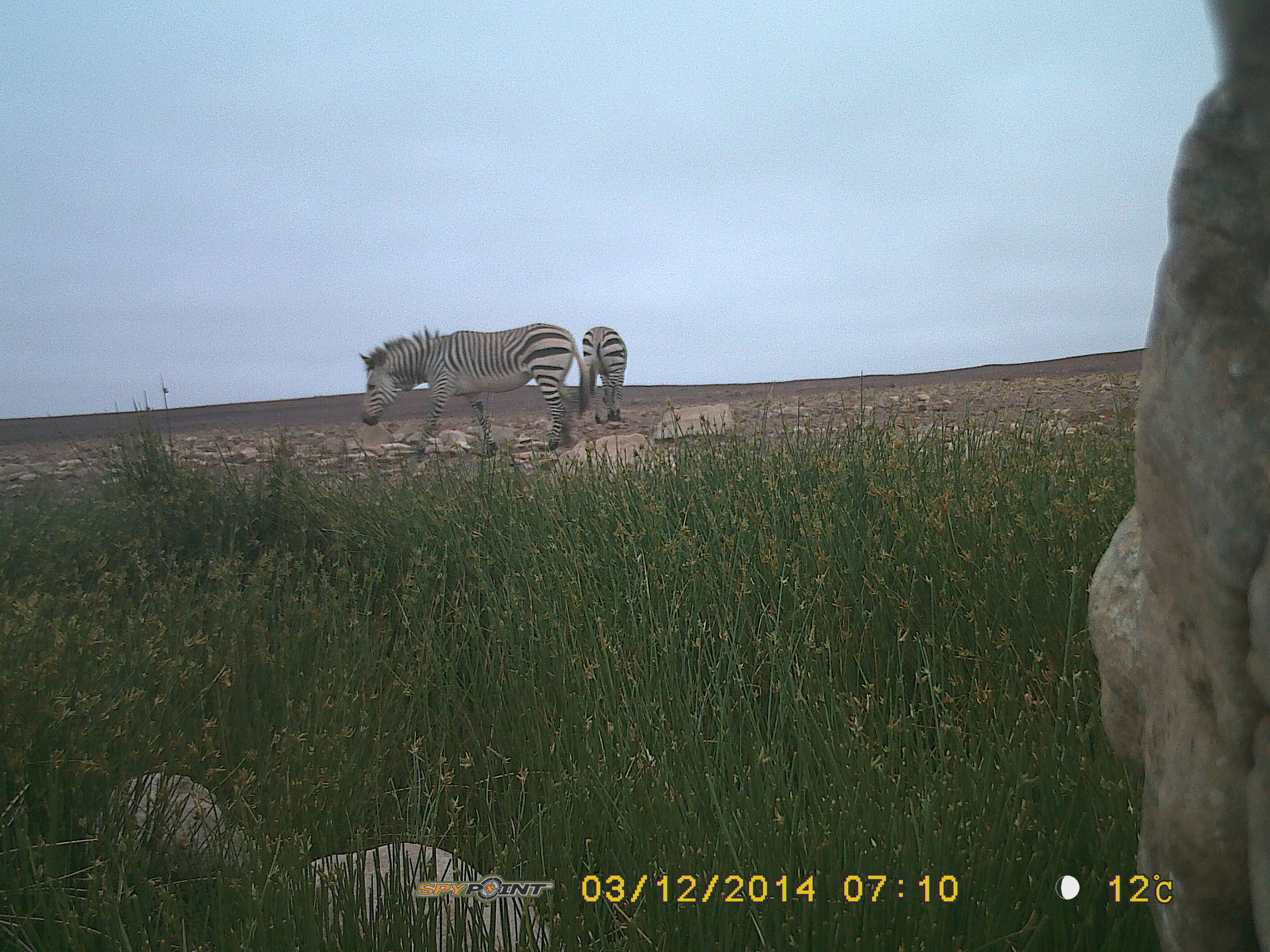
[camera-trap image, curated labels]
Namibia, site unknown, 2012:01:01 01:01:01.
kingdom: Animalia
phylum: Chordata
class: Mammalia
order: Perissodactyla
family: Equidae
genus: Equus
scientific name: Equus zebra hartmannae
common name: hartmann's mountain zebra